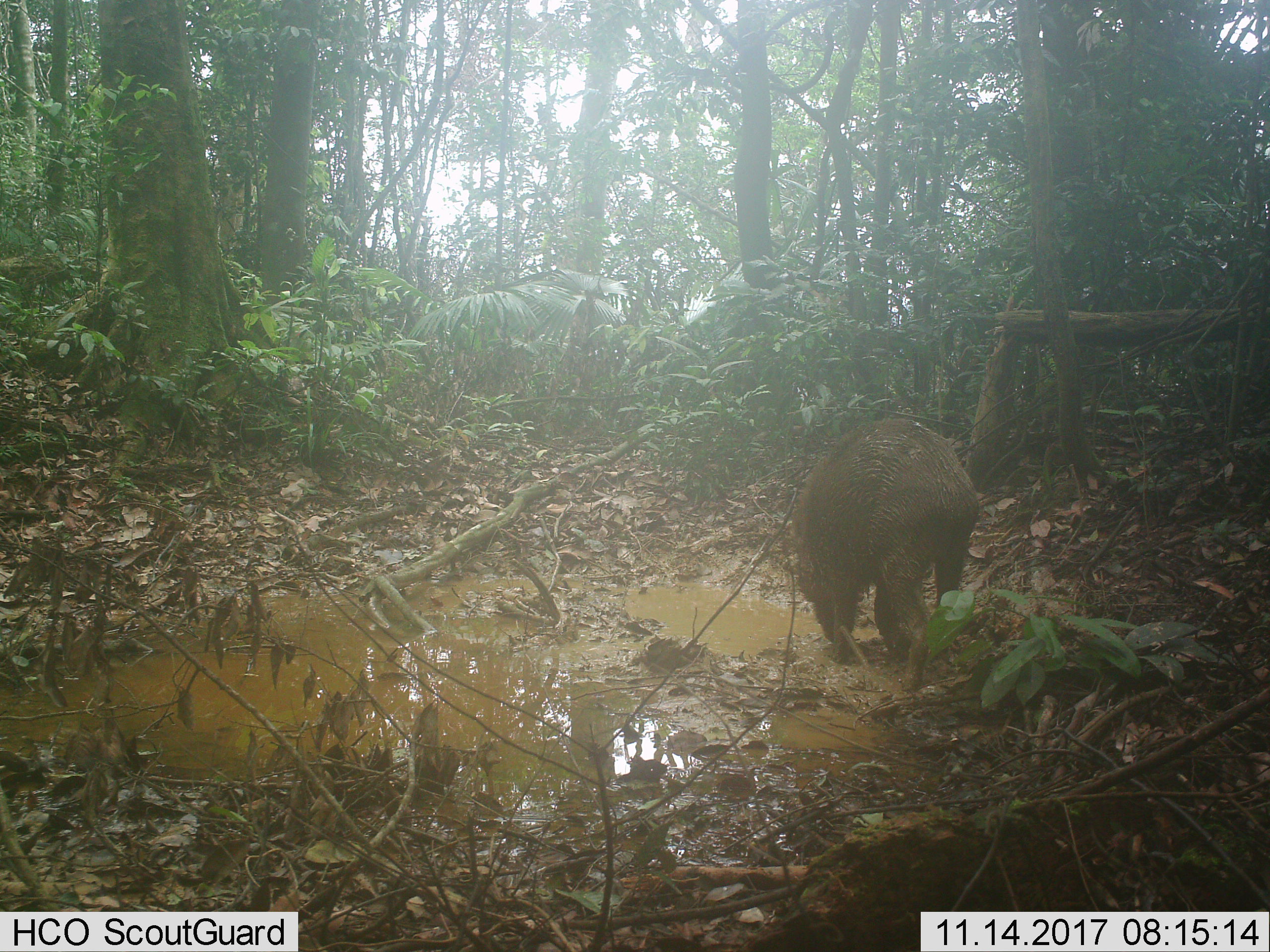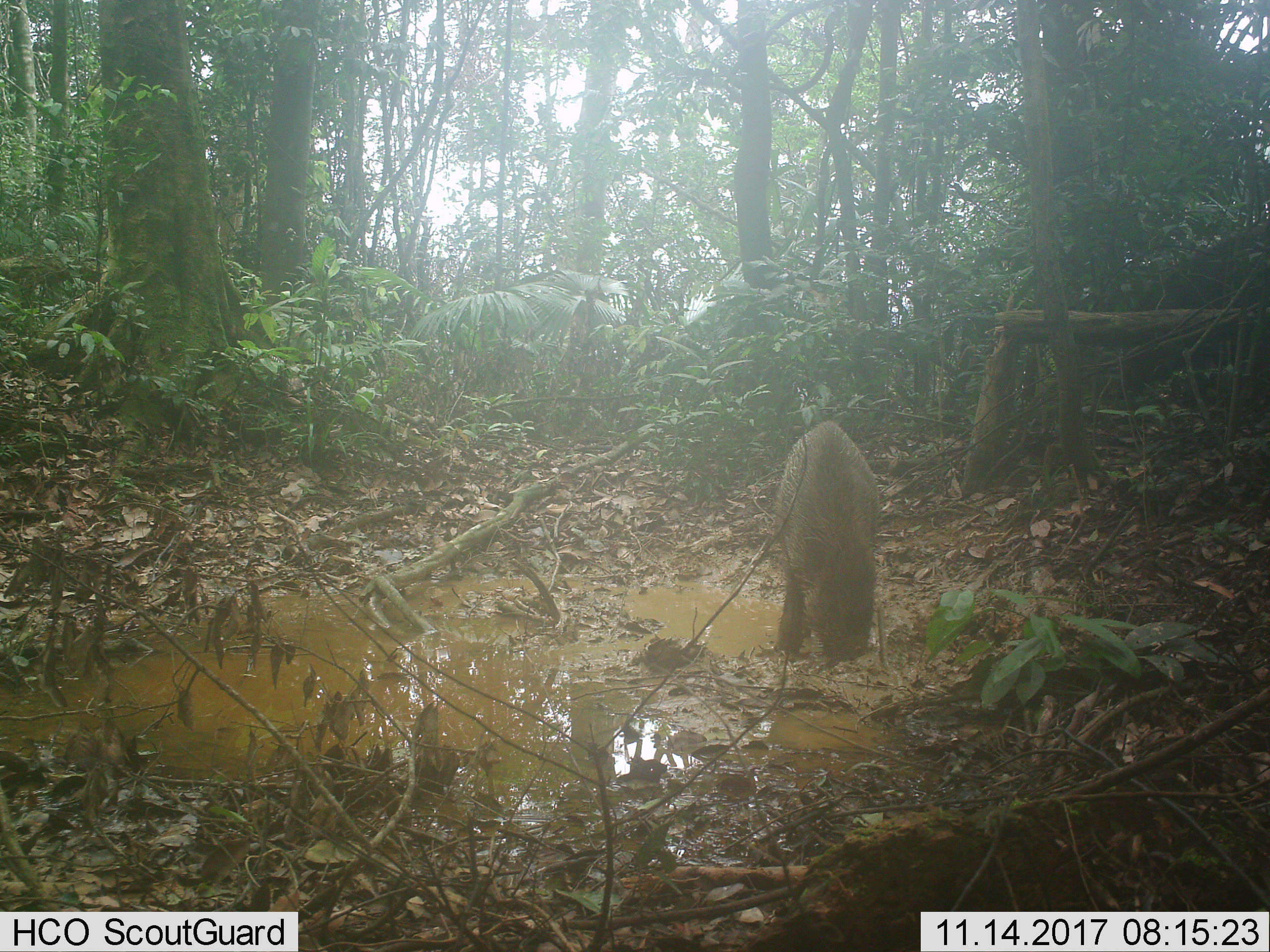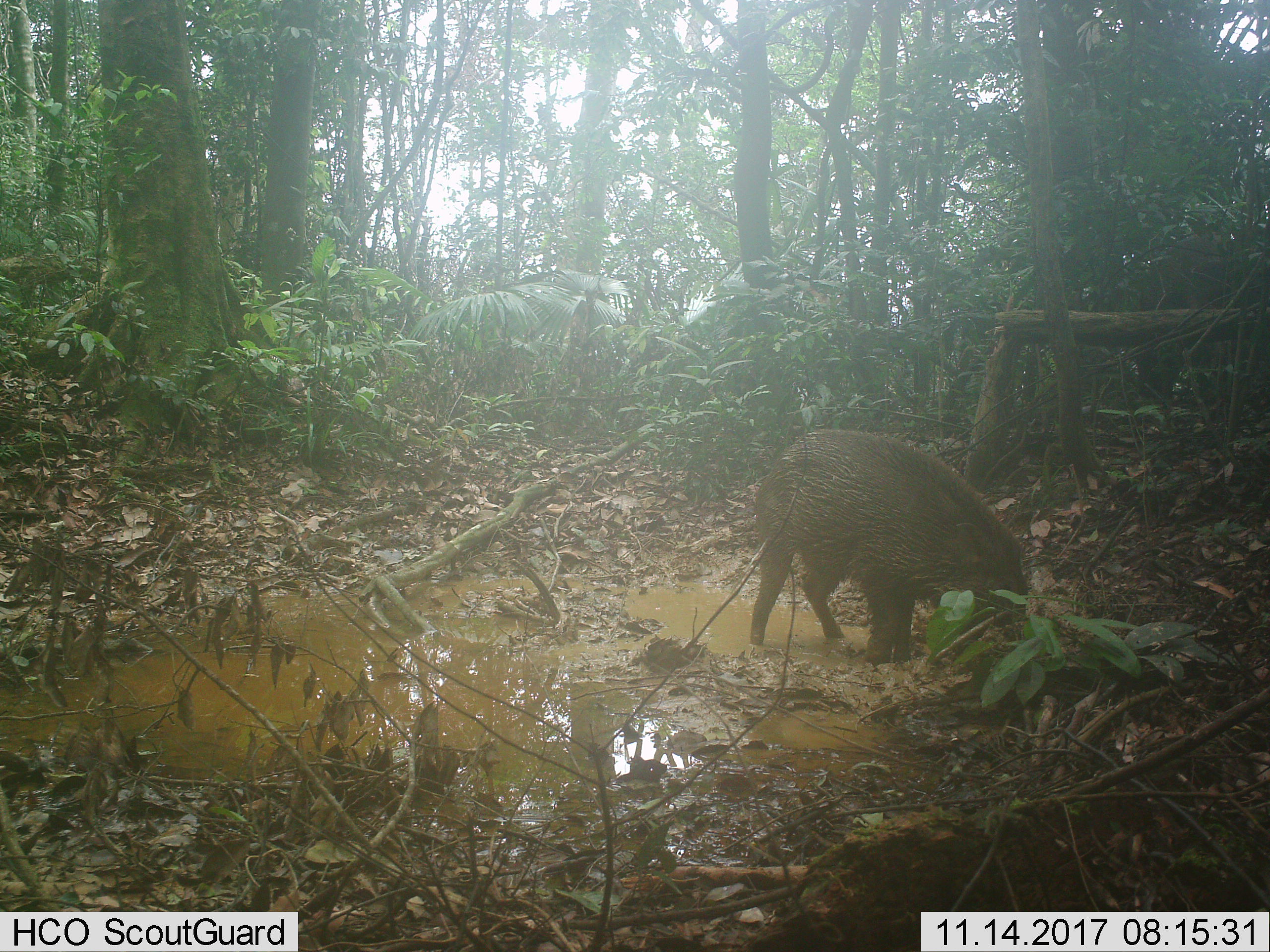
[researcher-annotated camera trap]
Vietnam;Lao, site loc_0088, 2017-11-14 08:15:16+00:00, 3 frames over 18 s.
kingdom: Animalia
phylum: Chordata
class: Mammalia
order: Artiodactyla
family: Suidae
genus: Sus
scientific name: Sus scrofa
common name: eurasian wild pig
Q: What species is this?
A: Eurasian wild pig (Sus scrofa).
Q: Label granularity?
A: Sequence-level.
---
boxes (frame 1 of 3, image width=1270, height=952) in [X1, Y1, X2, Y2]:
eurasian wild pig: [789, 416, 982, 692]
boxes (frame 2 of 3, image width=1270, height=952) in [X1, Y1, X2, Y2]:
eurasian wild pig: [769, 419, 880, 666]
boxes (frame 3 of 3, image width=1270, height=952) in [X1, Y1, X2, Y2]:
eurasian wild pig: [747, 425, 1031, 666]